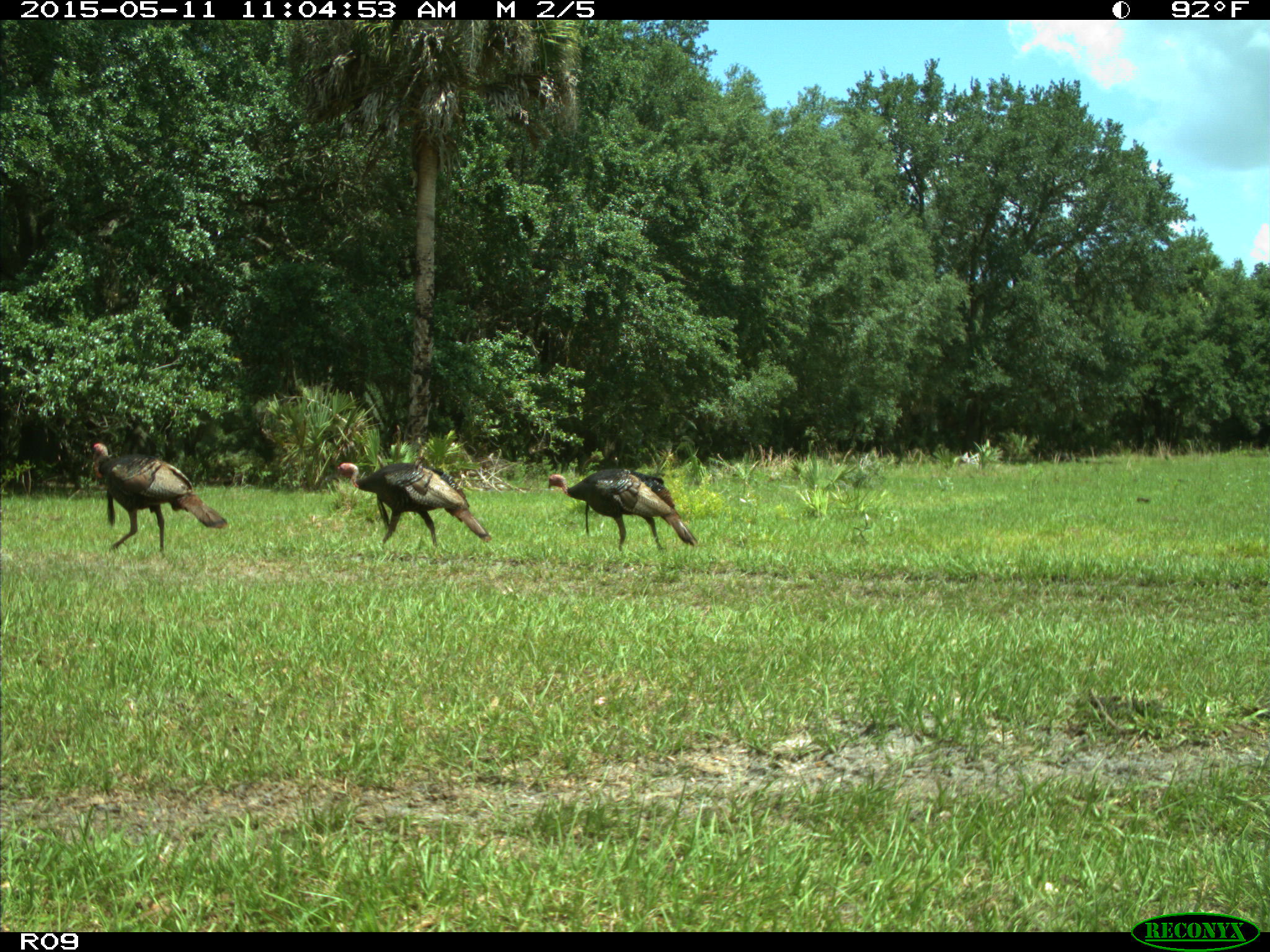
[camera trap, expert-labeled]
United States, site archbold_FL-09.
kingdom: Animalia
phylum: Chordata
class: Aves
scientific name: Aves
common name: birds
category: unidentified bird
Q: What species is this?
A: Unidentified bird (birds) (Aves).